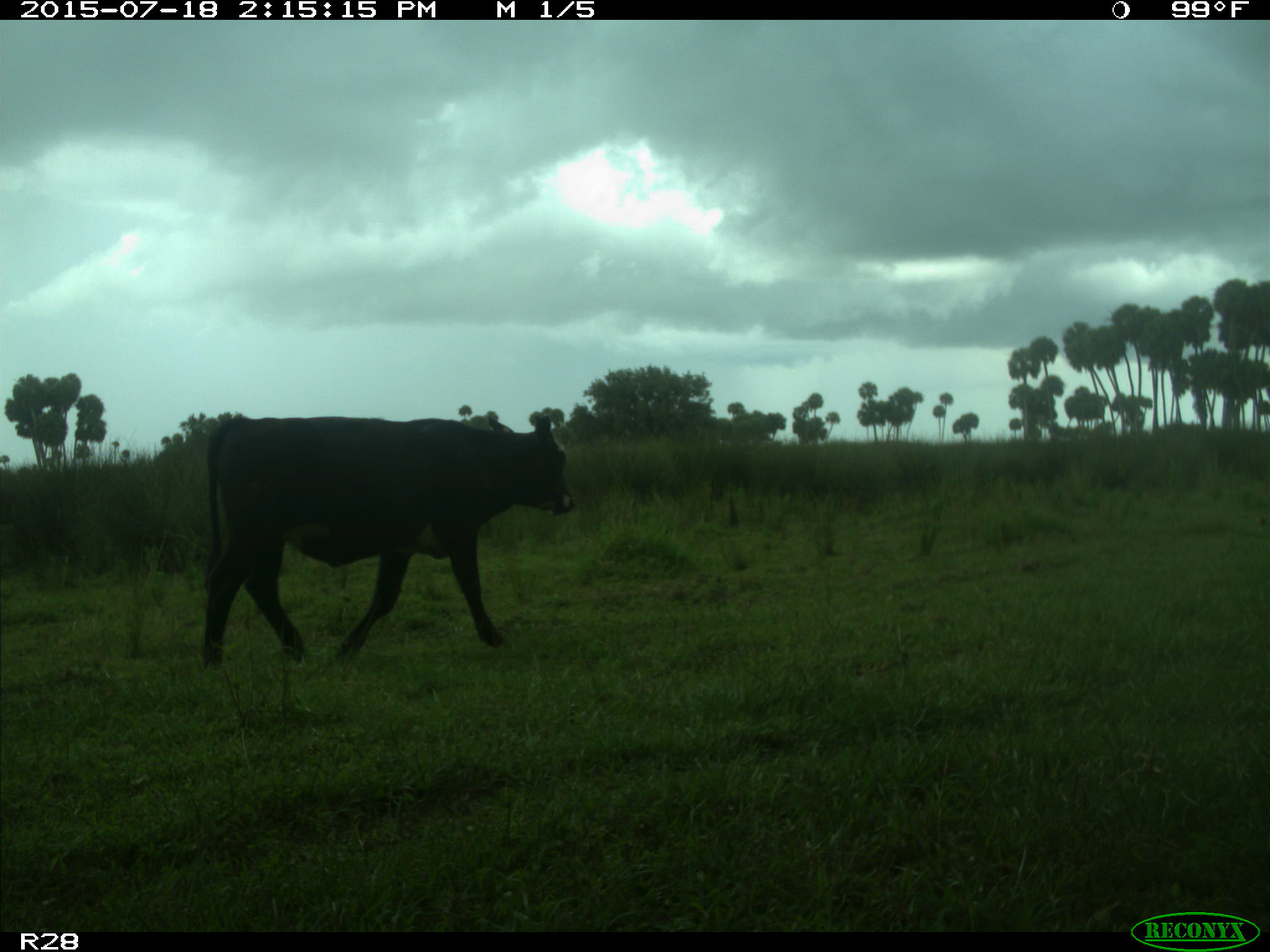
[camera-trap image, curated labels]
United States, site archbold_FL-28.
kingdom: Animalia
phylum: Chordata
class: Mammalia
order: Artiodactyla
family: Bovidae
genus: Bos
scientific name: Bos taurus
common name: domestic cow